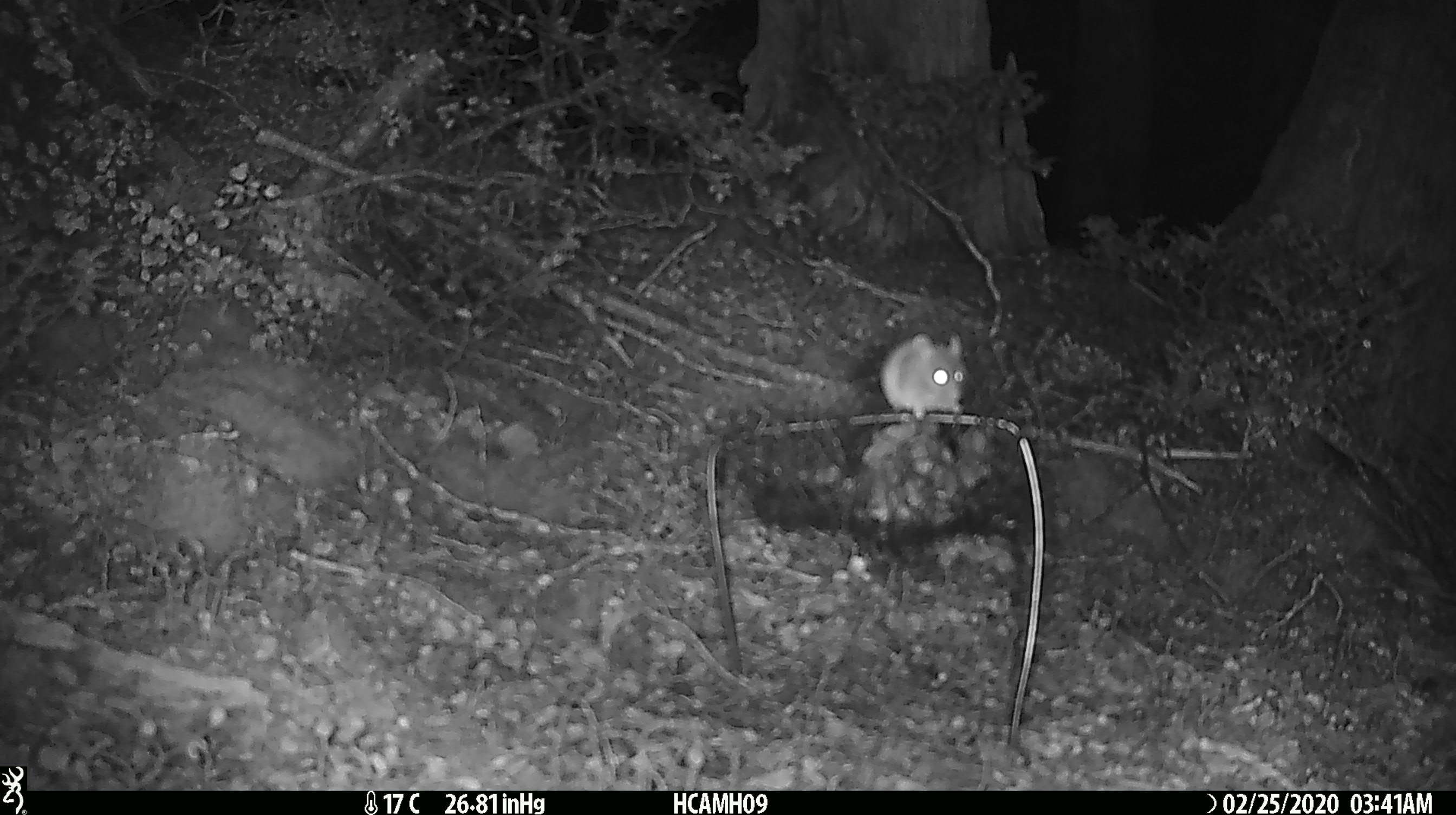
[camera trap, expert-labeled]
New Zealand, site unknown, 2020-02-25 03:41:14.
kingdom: Animalia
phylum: Chordata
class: Mammalia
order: Rodentia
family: Muridae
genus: Mus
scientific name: Mus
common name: mouse